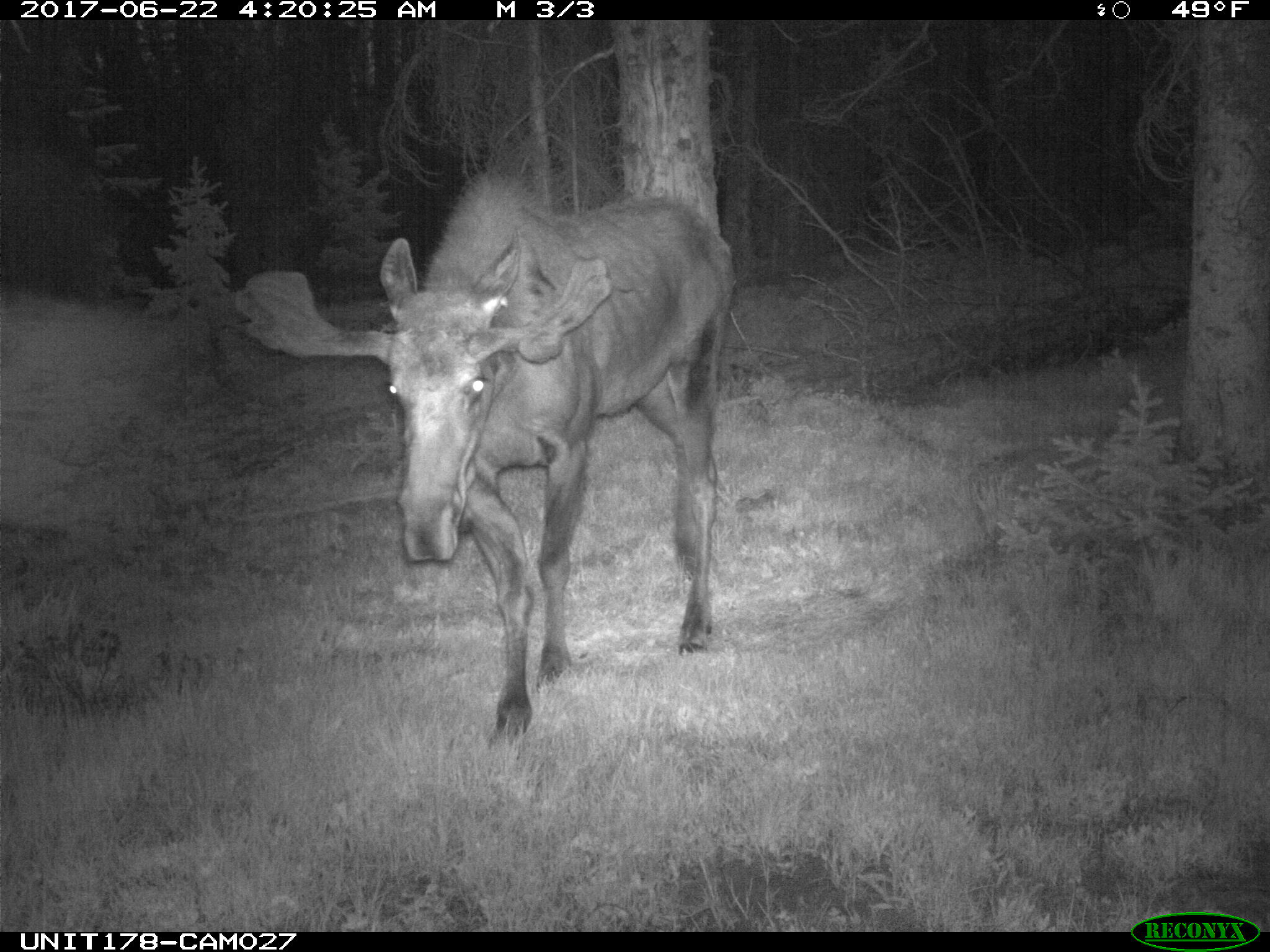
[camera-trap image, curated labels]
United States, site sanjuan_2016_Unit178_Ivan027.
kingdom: Animalia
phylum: Chordata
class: Mammalia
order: Artiodactyla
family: Cervidae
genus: Alces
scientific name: Alces alces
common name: moose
Alces alces (moose).